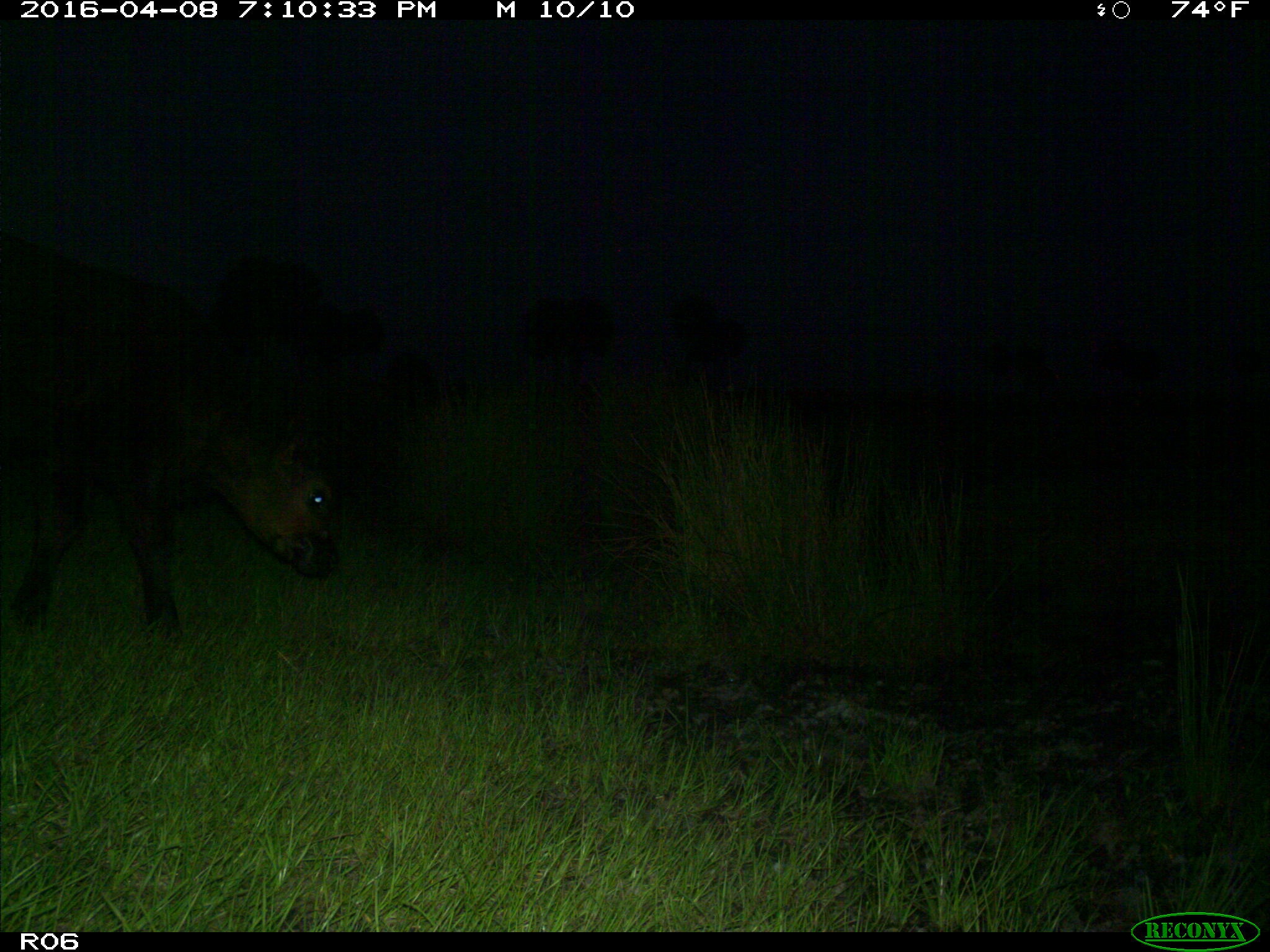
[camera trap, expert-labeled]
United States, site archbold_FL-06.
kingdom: Animalia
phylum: Chordata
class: Mammalia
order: Artiodactyla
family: Bovidae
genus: Bos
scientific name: Bos taurus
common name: domestic cow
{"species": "Bos taurus (domestic cow)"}